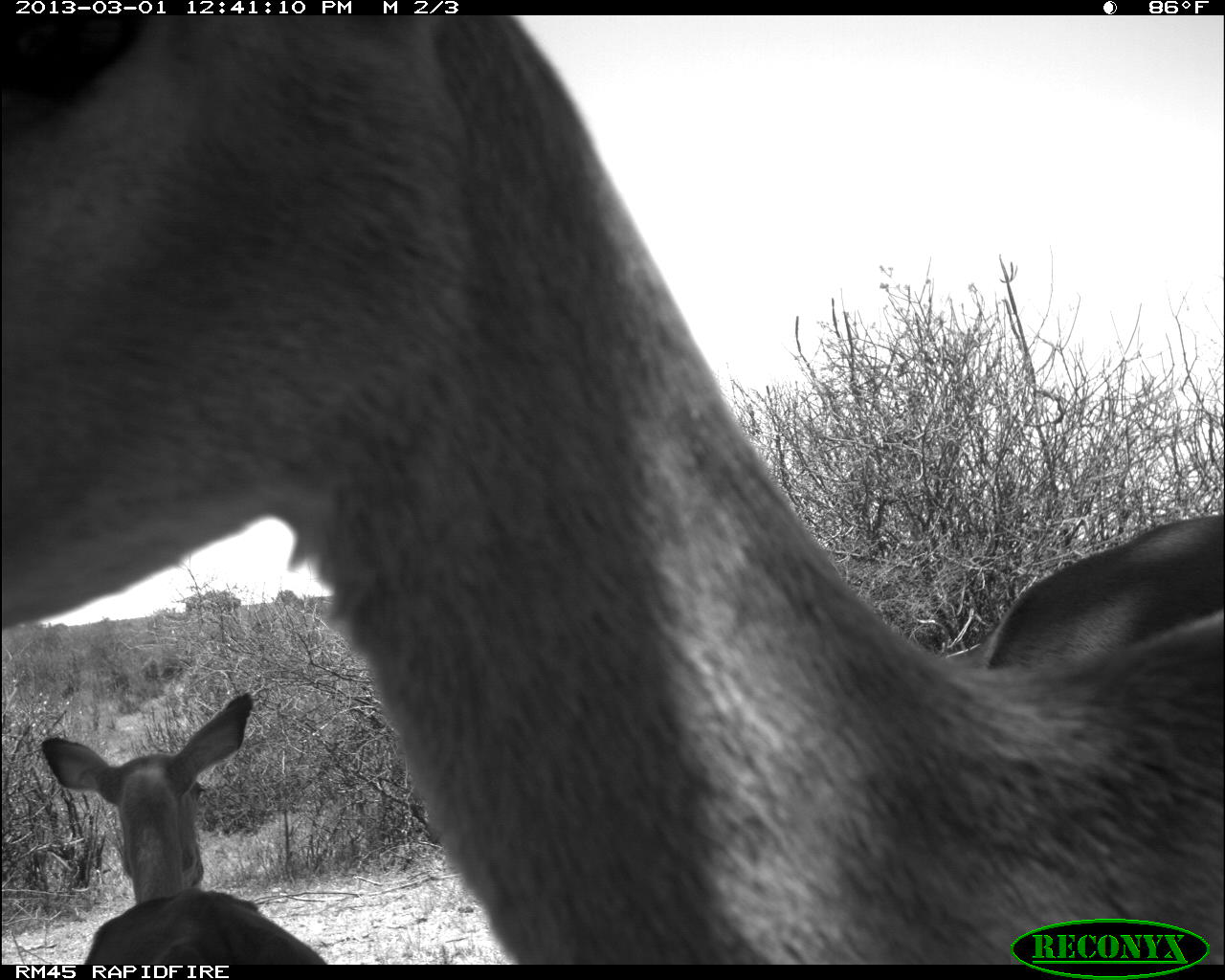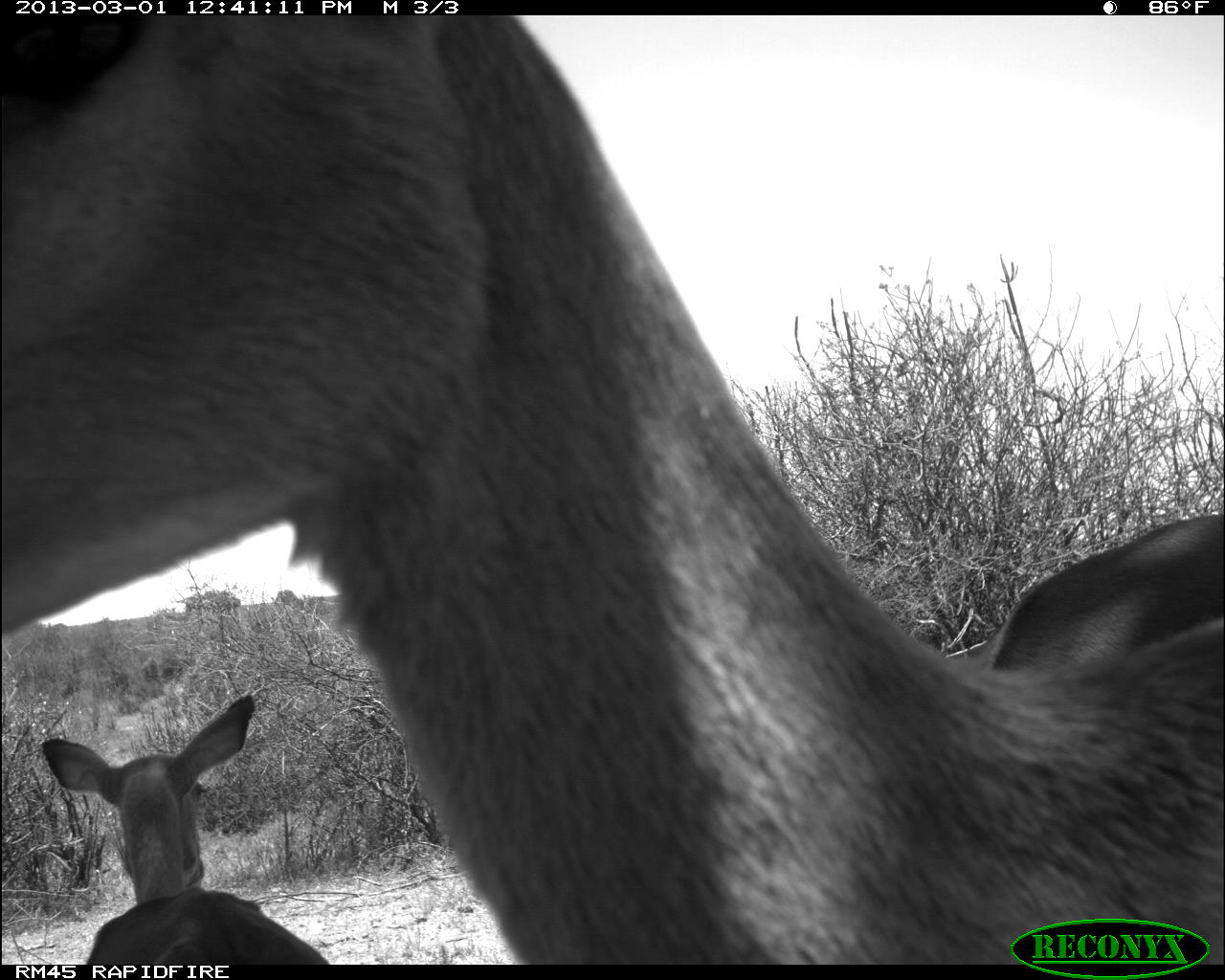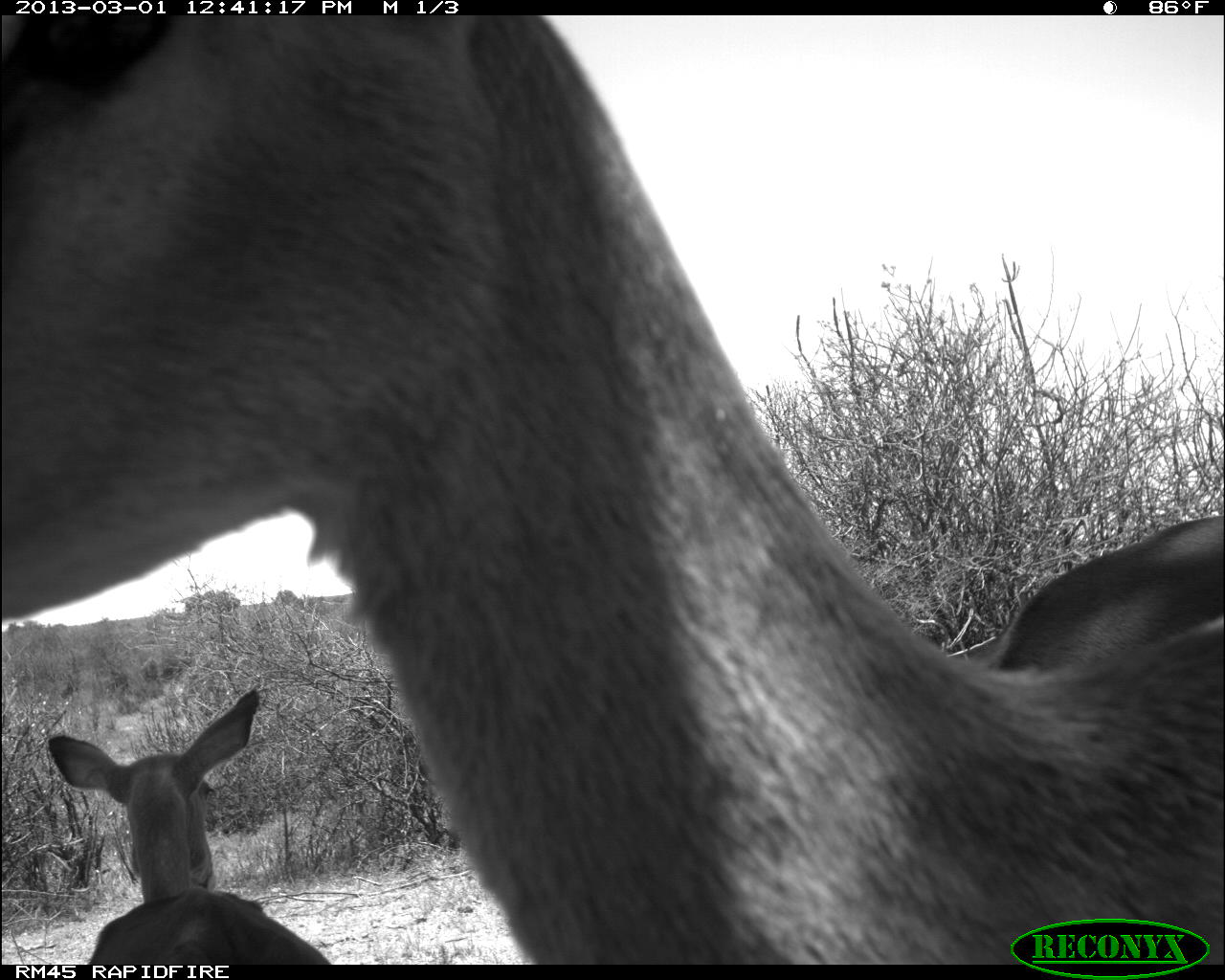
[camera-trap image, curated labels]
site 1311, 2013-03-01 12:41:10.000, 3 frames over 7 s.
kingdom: Animalia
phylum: Chordata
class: Mammalia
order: Artiodactyla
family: Bovidae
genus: Aepyceros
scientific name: Aepyceros melampus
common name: impala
Aepyceros melampus (impala), count 3.